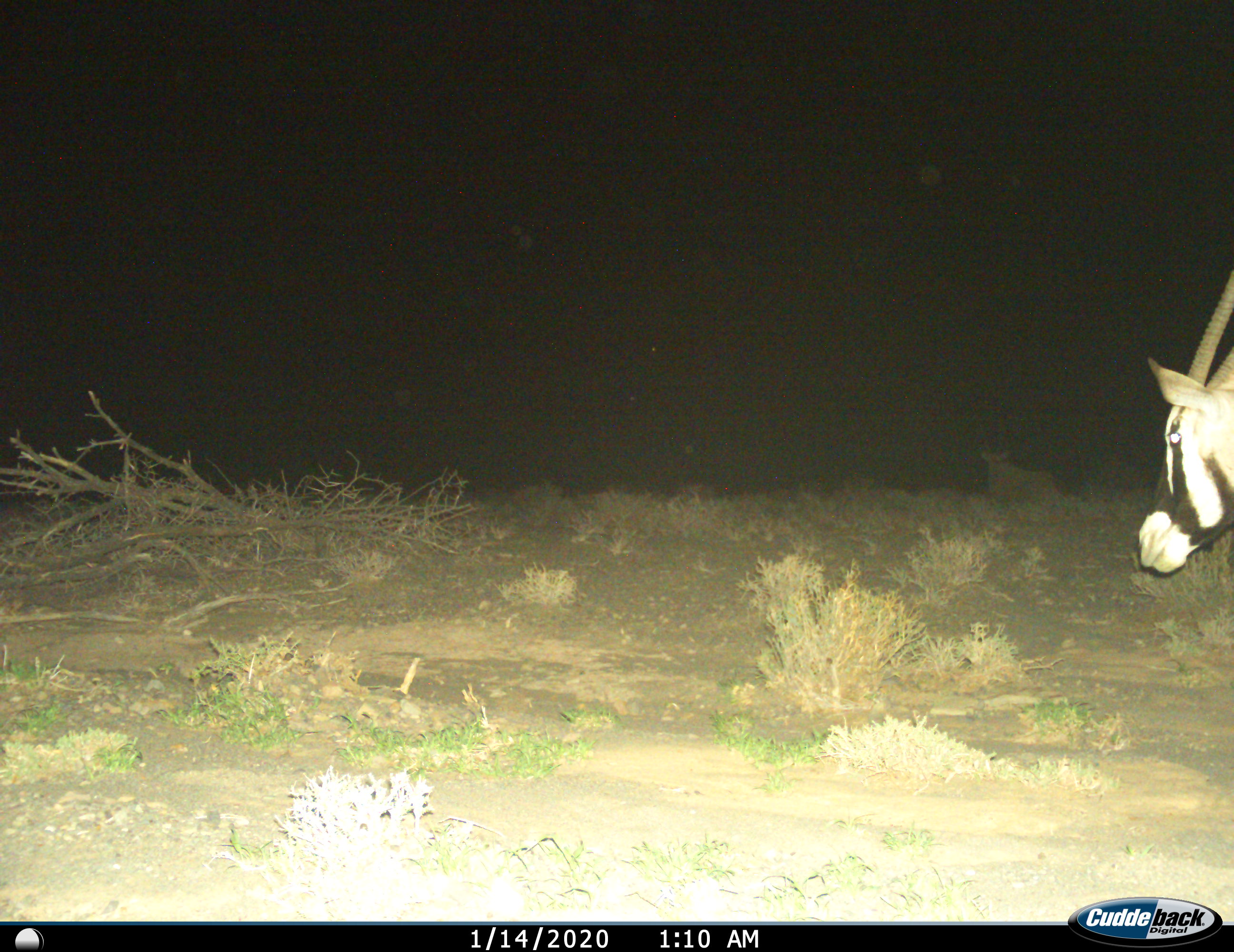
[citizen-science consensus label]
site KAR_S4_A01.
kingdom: Animalia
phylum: Chordata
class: Mammalia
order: Artiodactyla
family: Bovidae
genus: Oryx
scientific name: Oryx gazella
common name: gemsbok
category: oryx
Oryx (gemsbok) (Oryx gazella), count 1. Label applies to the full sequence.